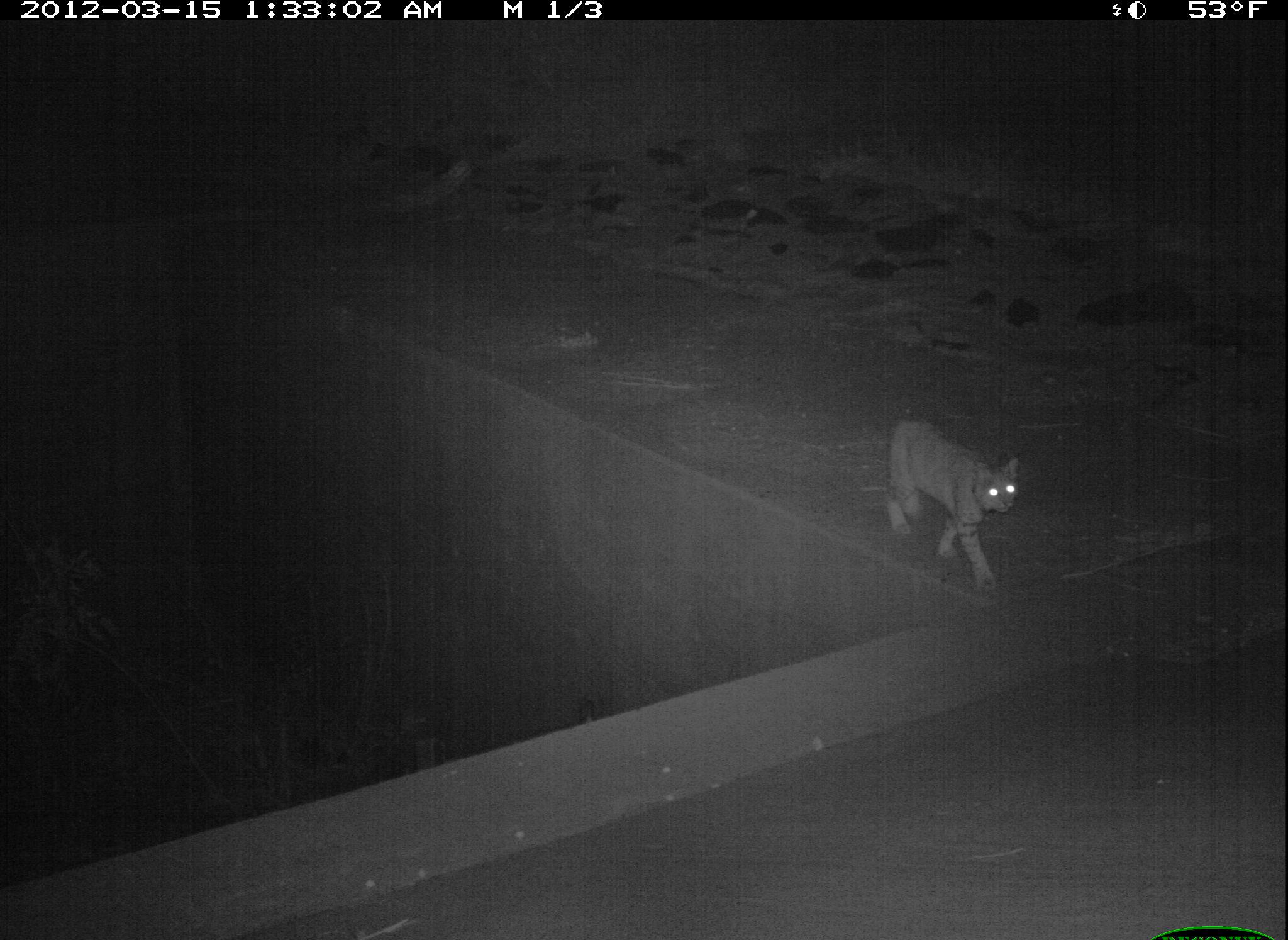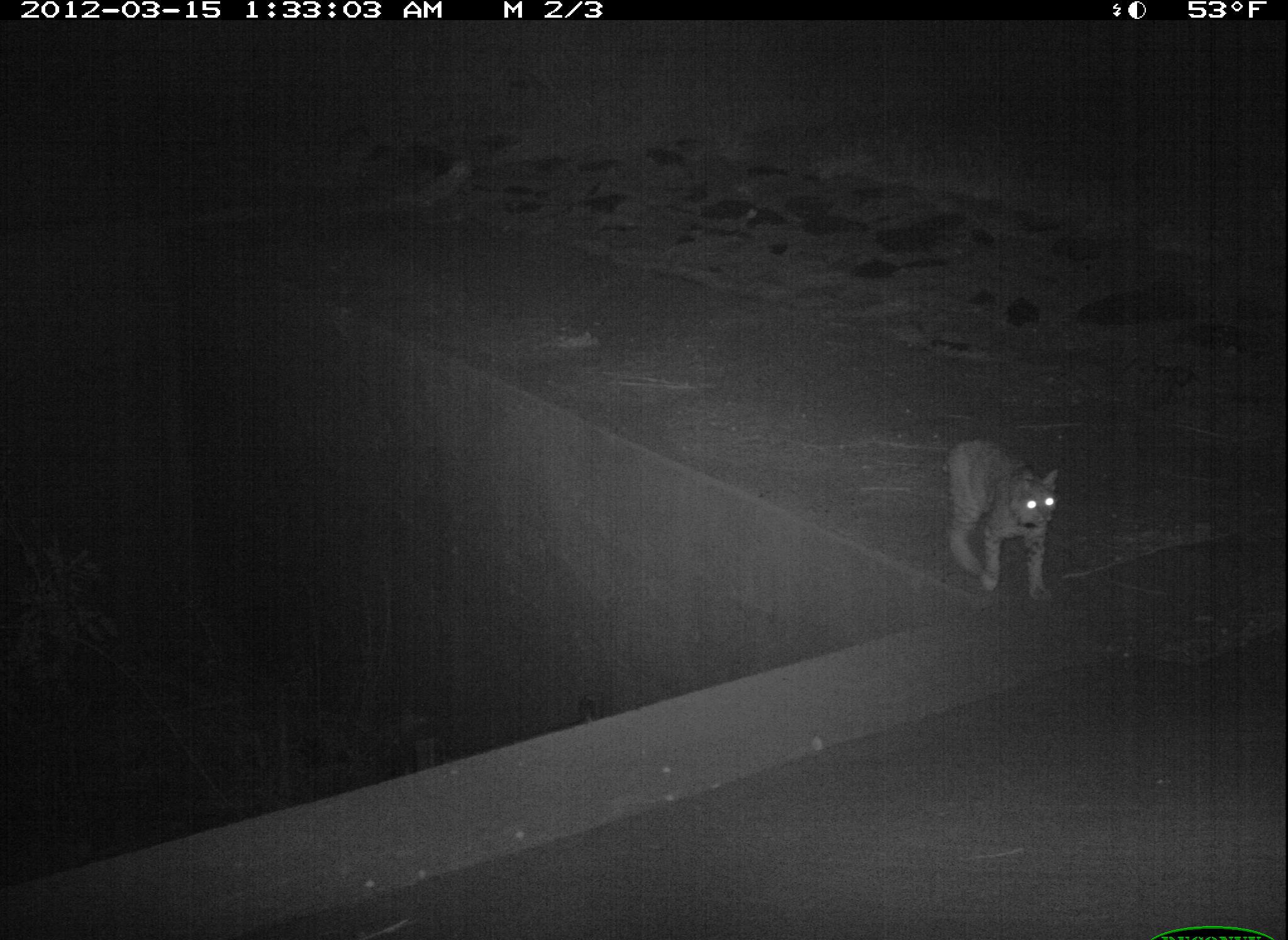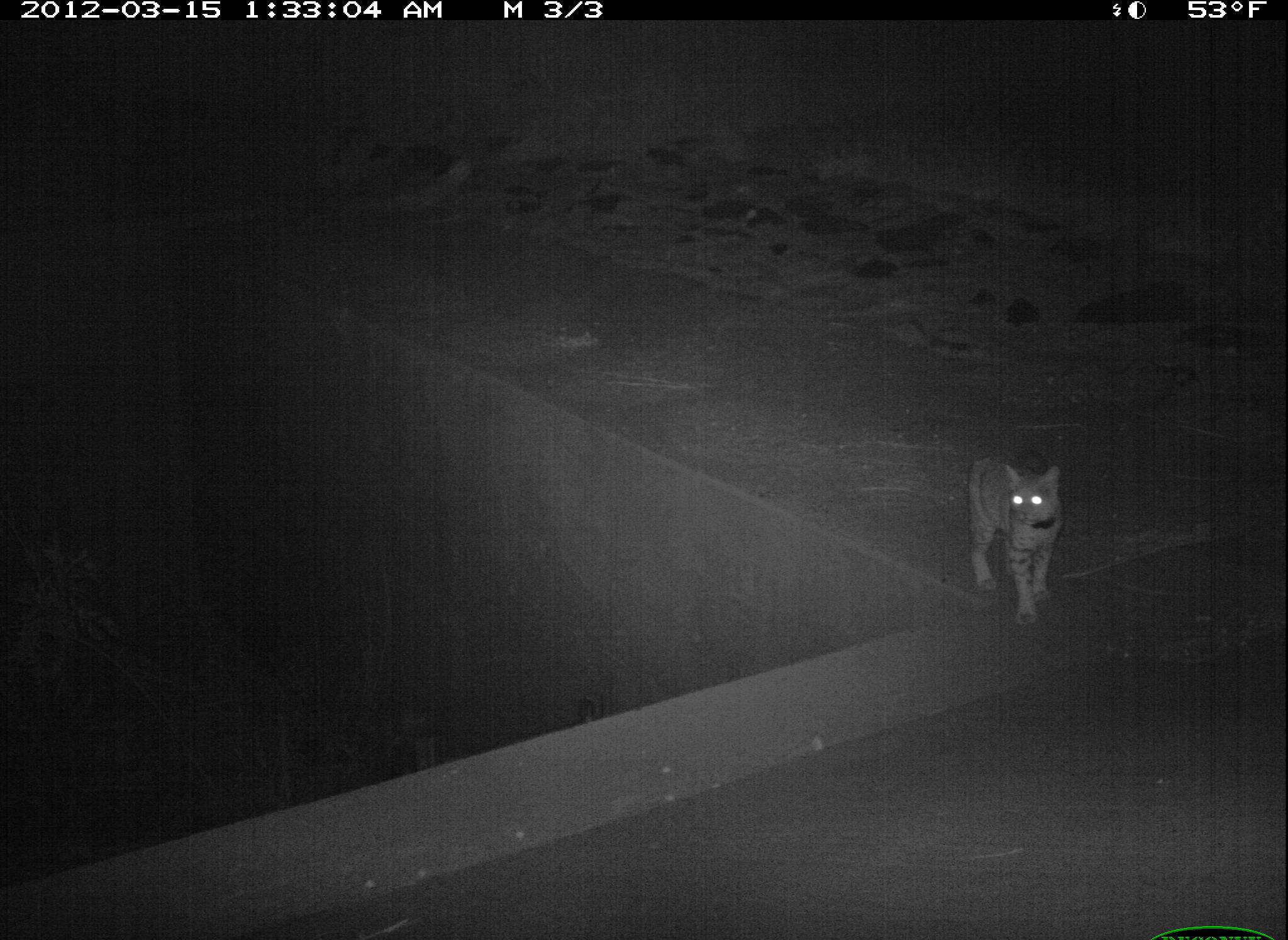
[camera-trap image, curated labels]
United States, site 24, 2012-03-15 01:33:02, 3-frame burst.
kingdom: Animalia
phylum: Chordata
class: Mammalia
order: Carnivora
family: Felidae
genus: Lynx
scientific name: Lynx rufus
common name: bobcat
Bobcat (Lynx rufus).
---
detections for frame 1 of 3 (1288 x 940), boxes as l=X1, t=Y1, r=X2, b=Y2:
bobcat: l=884, t=418, r=1021, b=593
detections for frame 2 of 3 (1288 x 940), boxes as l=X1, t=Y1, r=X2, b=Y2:
bobcat: l=941, t=440, r=1059, b=605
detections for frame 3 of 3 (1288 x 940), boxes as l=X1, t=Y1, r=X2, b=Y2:
bobcat: l=967, t=454, r=1064, b=629